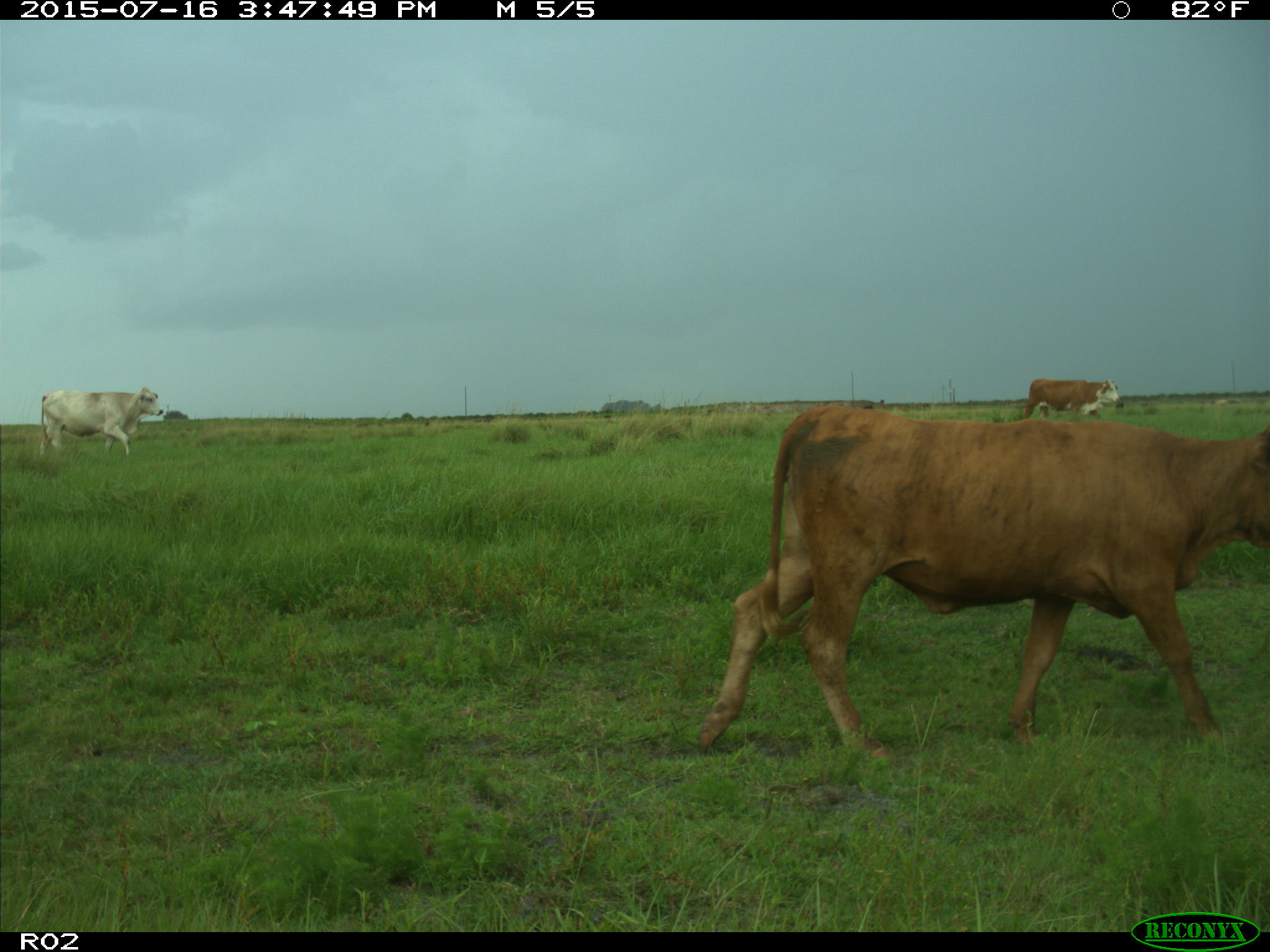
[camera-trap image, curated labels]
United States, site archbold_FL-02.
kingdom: Animalia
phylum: Chordata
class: Mammalia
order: Artiodactyla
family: Bovidae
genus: Bos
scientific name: Bos taurus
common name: domestic cow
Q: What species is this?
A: Bos taurus (domestic cow).